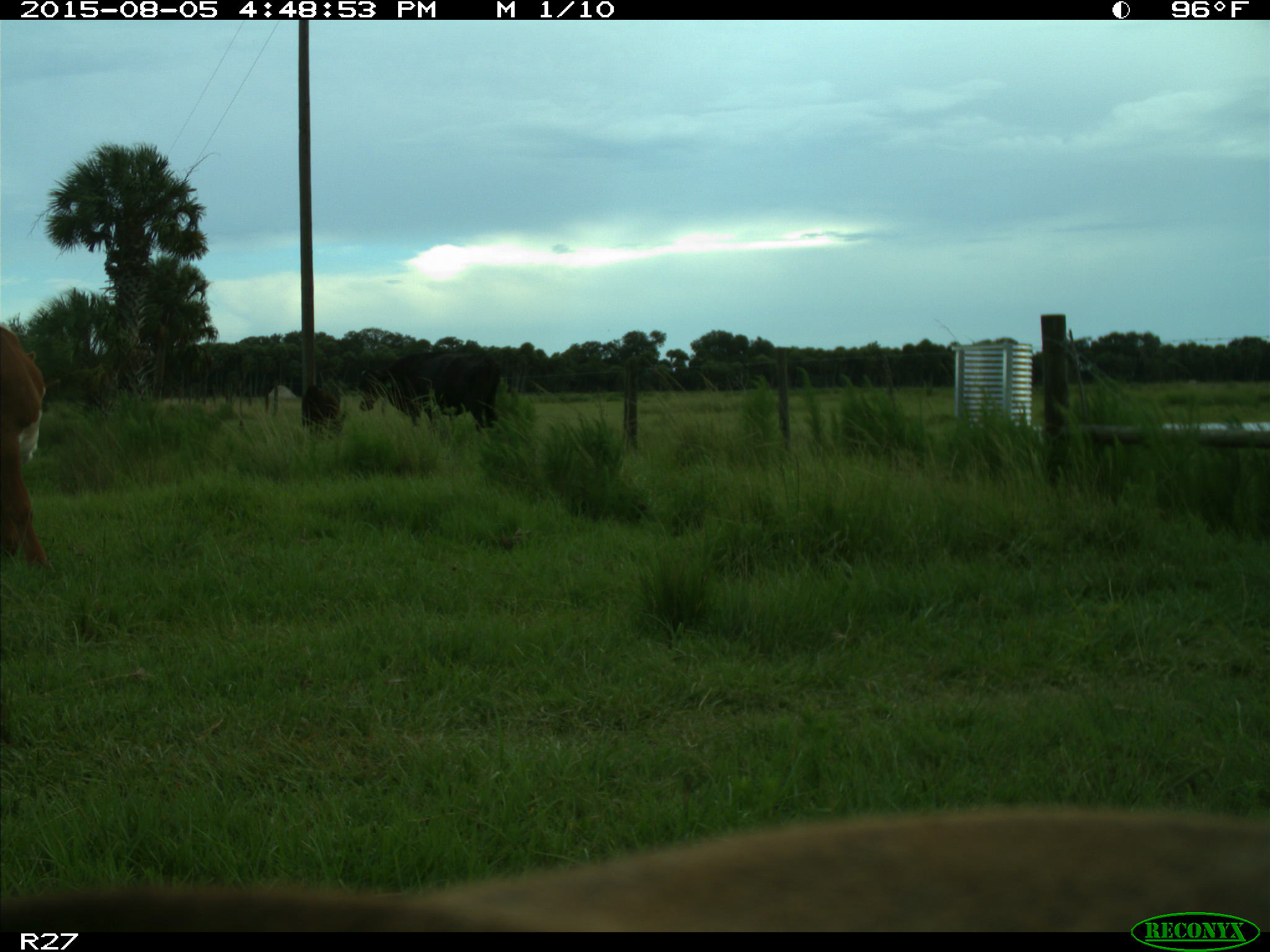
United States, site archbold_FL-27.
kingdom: Animalia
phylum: Chordata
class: Mammalia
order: Artiodactyla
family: Bovidae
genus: Bos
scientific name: Bos taurus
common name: domestic cow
Bos taurus (domestic cow).